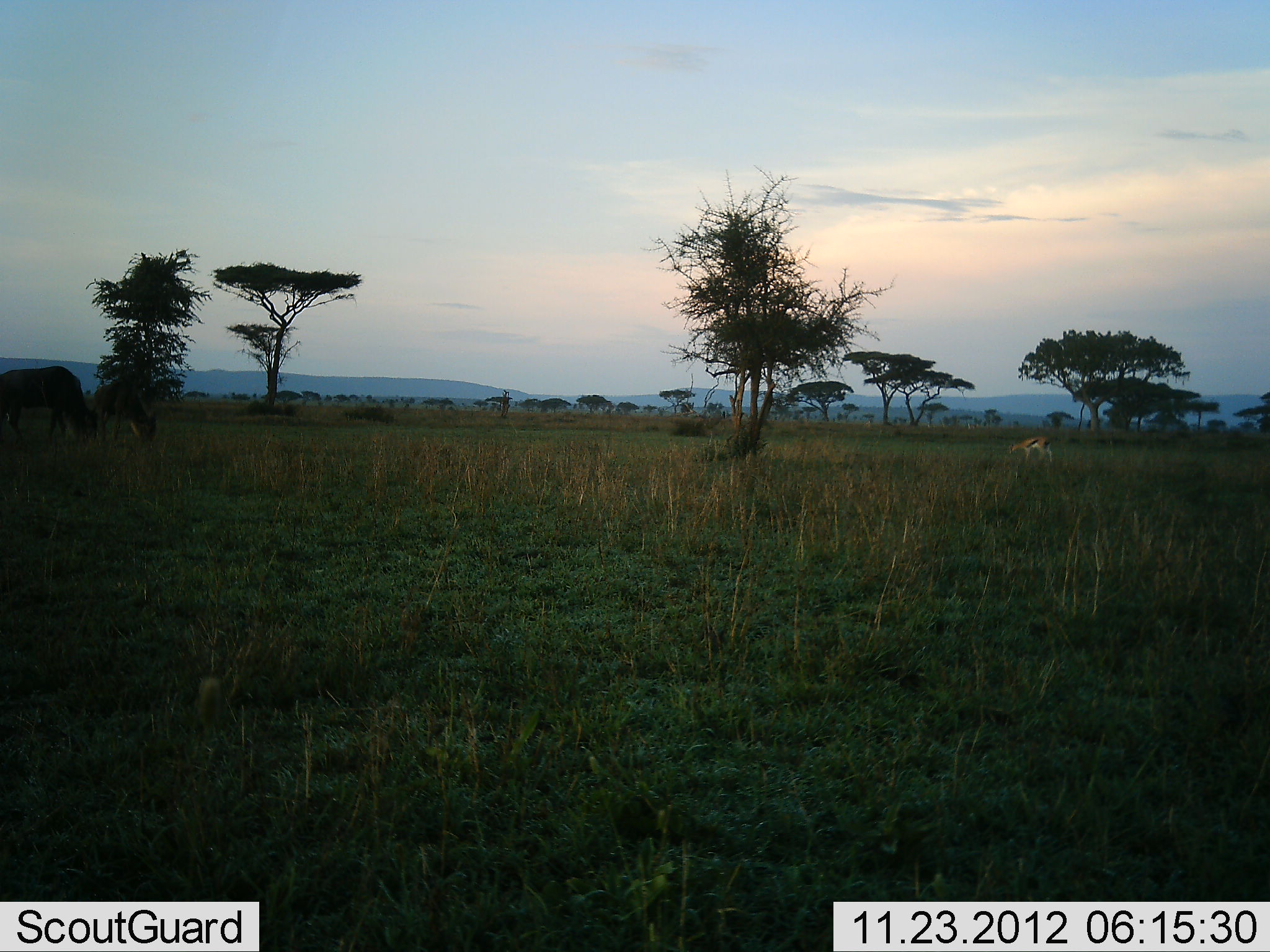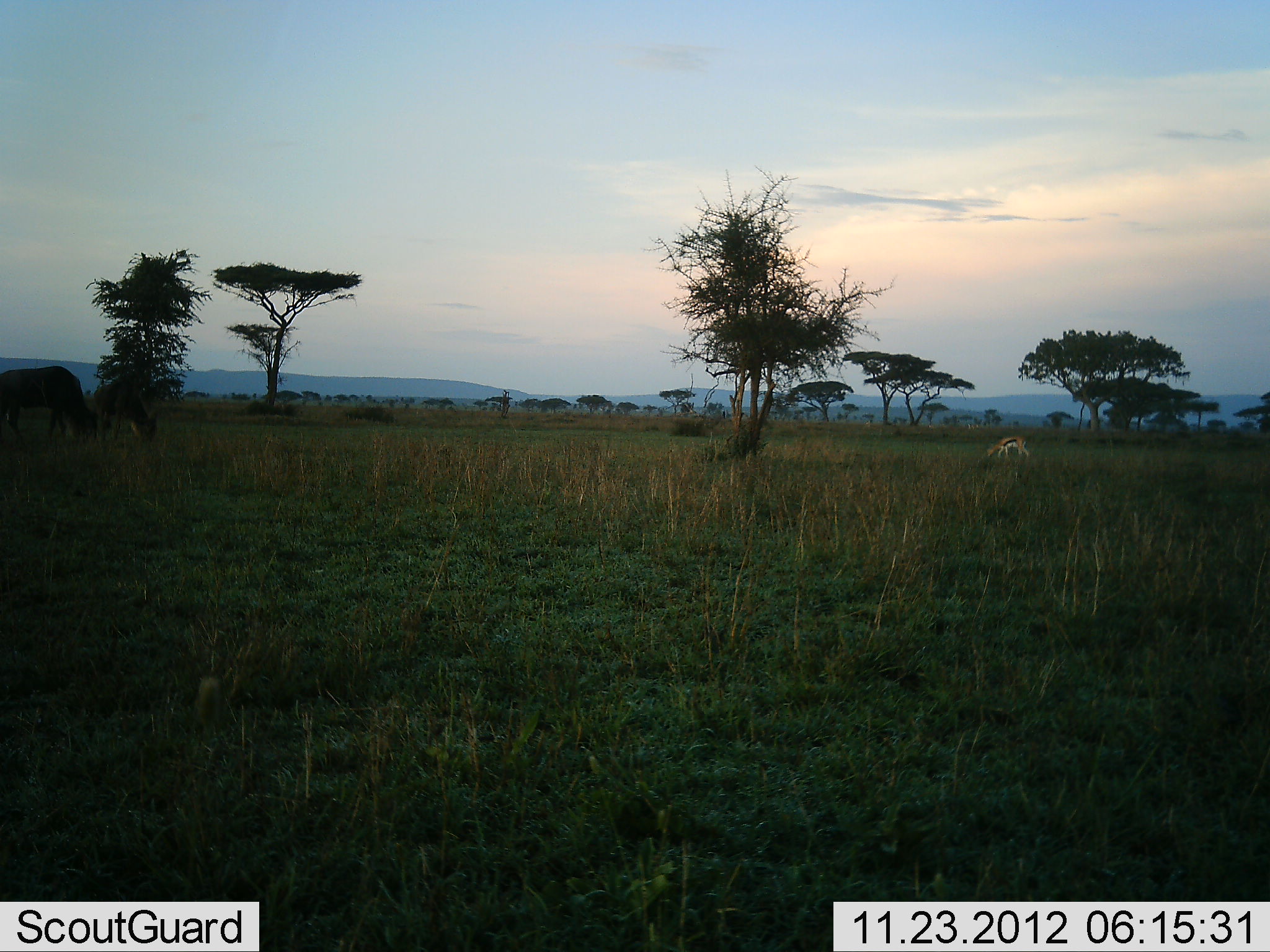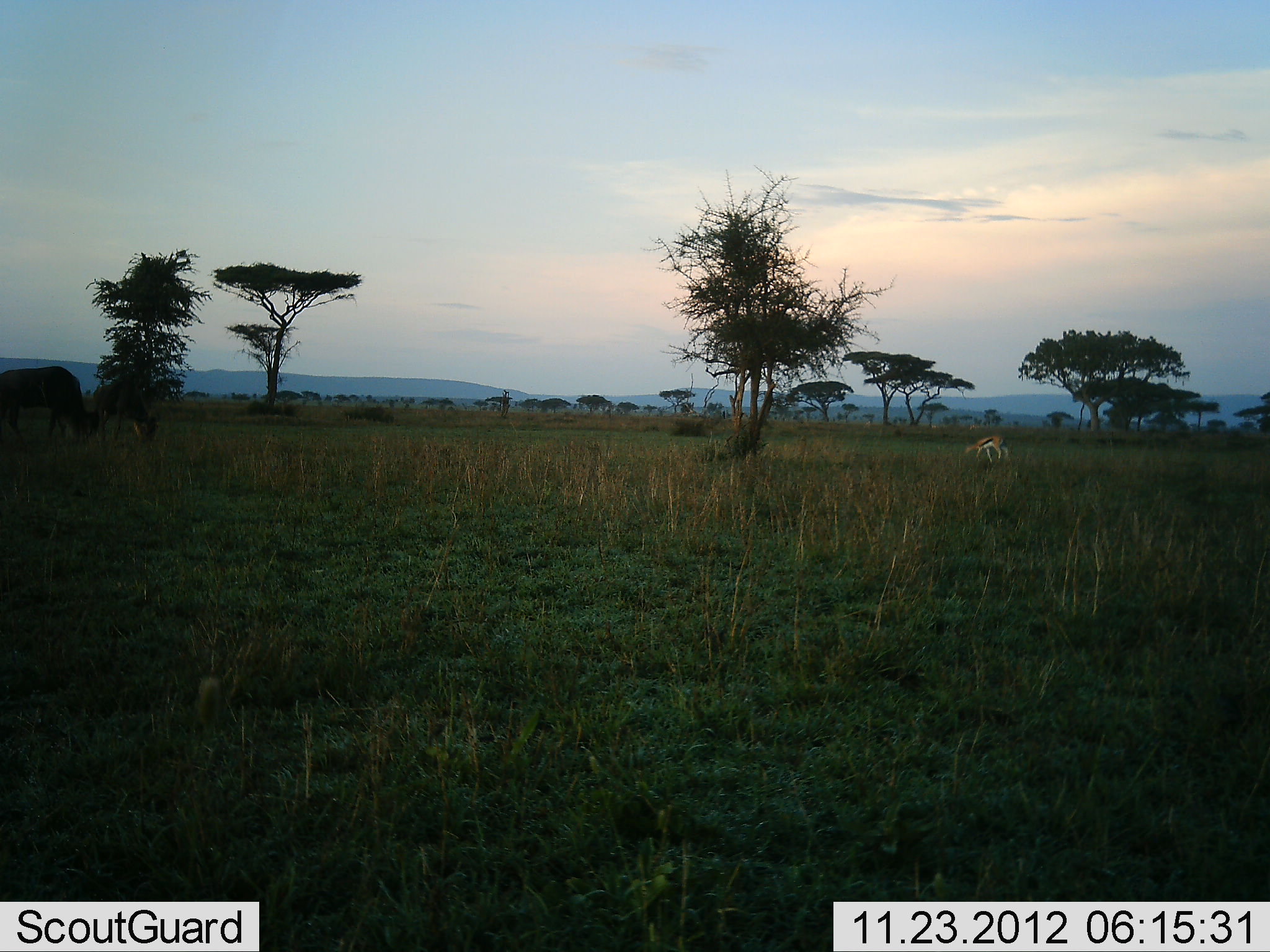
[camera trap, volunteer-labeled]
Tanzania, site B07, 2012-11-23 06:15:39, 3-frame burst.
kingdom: Animalia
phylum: Chordata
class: Mammalia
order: Artiodactyla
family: Bovidae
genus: Eudorcas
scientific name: Eudorcas thomsonii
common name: thomson's gazelle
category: gazellethomsons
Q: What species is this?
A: Gazellethomsons (thomson's gazelle) (Eudorcas thomsonii).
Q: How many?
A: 1.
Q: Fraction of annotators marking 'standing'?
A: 0%.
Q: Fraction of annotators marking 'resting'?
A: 0%.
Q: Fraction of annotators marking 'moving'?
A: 72%.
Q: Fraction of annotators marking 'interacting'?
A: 0%.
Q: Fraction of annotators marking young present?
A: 0%.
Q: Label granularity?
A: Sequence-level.